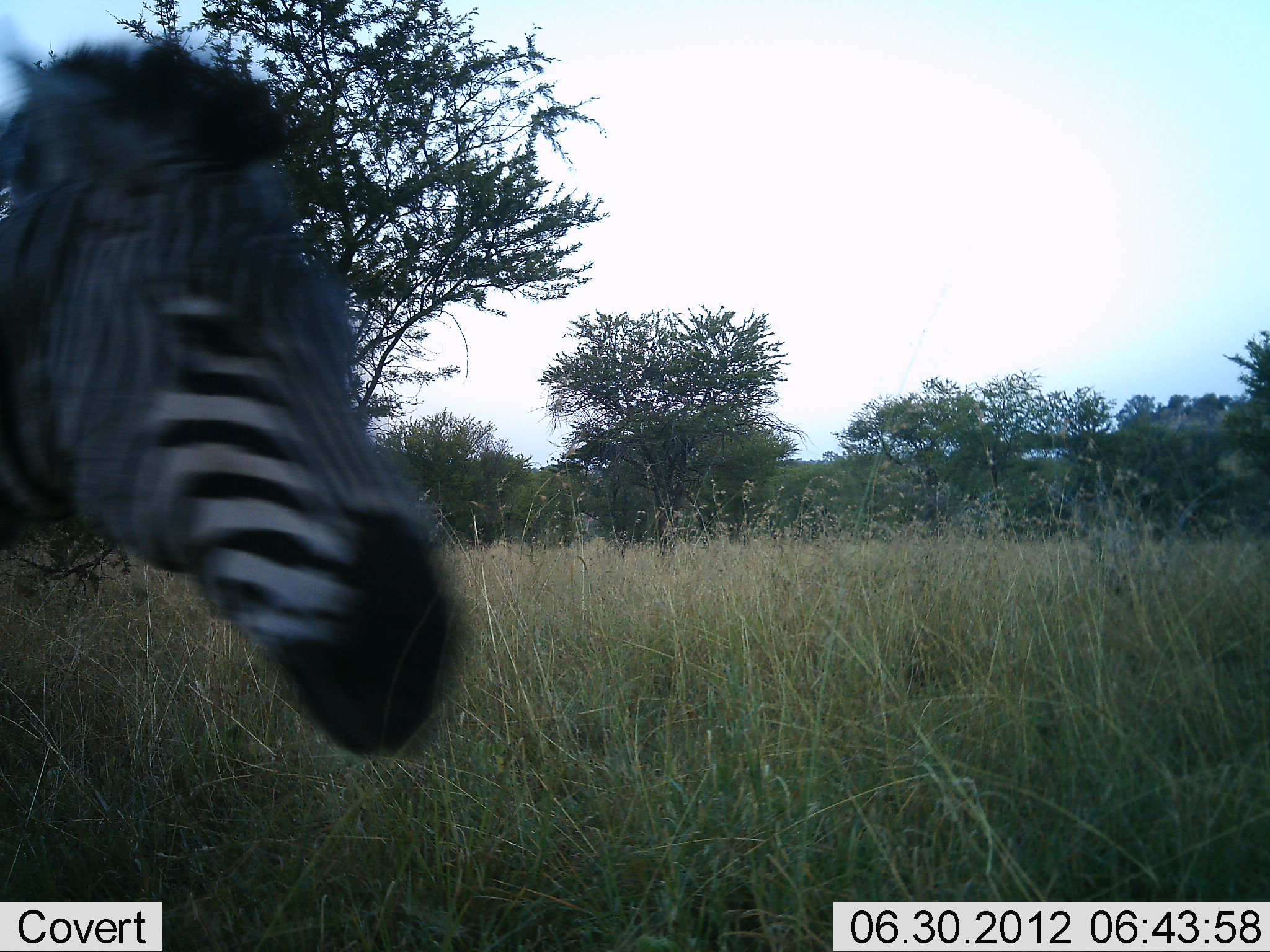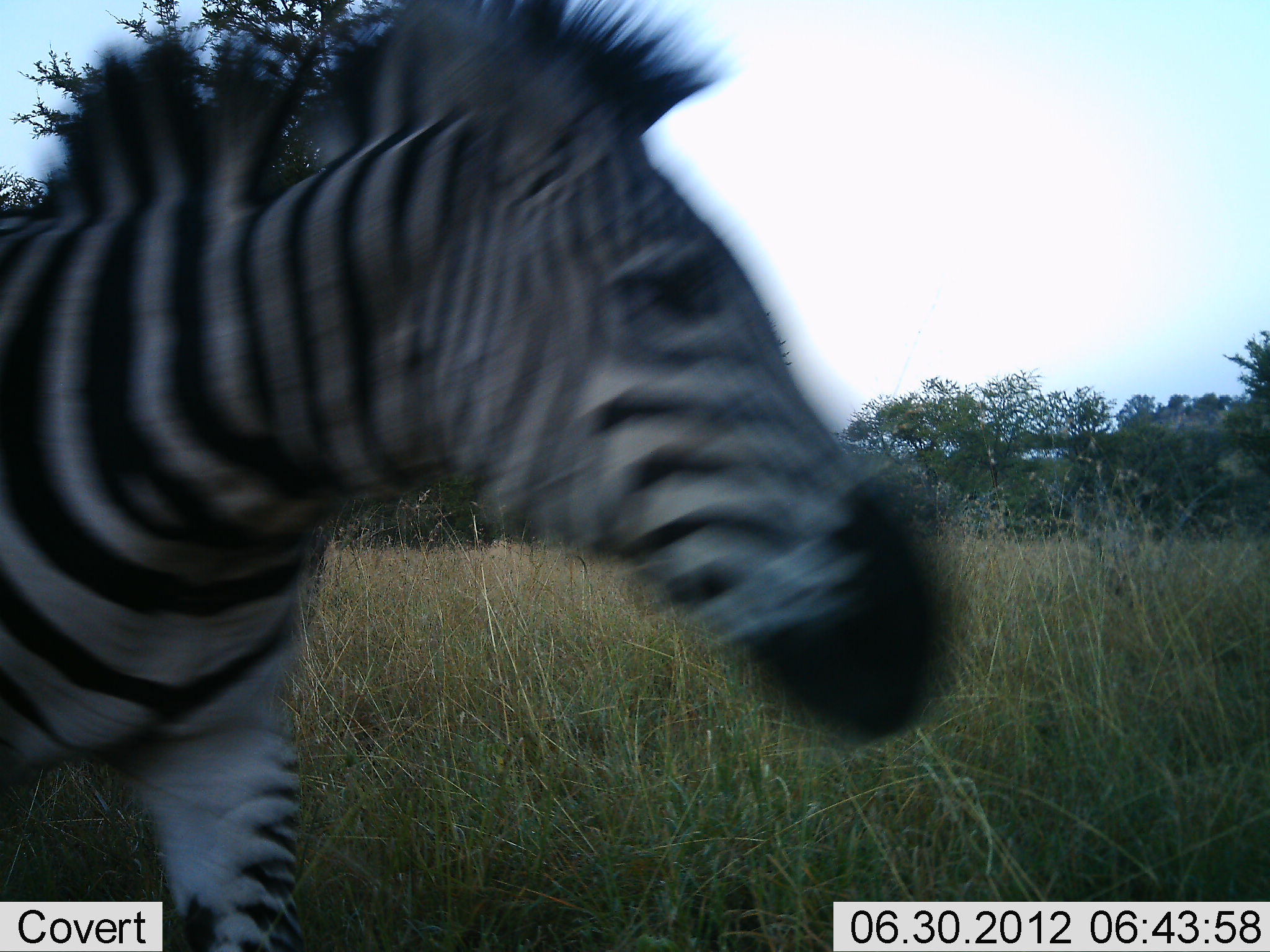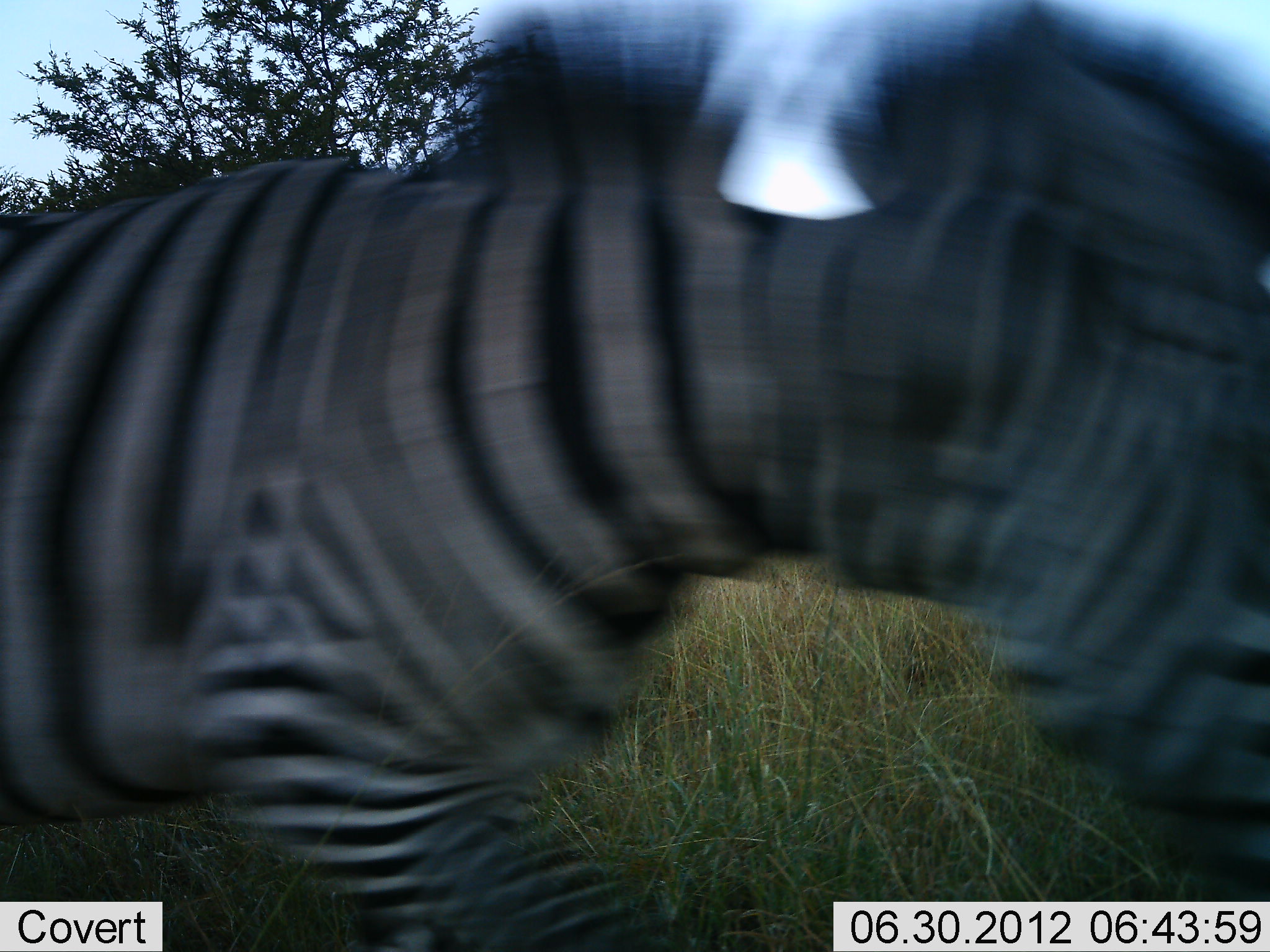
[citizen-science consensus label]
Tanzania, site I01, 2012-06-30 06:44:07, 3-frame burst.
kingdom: Animalia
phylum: Chordata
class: Mammalia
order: Perissodactyla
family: Equidae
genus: Equus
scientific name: Equus quagga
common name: plains zebra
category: zebra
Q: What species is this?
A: Zebra (plains zebra) (Equus quagga).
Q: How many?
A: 1.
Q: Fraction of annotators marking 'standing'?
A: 10%.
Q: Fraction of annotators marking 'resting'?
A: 0%.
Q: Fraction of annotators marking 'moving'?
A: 90%.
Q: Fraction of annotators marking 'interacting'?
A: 0%.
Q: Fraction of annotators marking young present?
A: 0%.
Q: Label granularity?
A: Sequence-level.